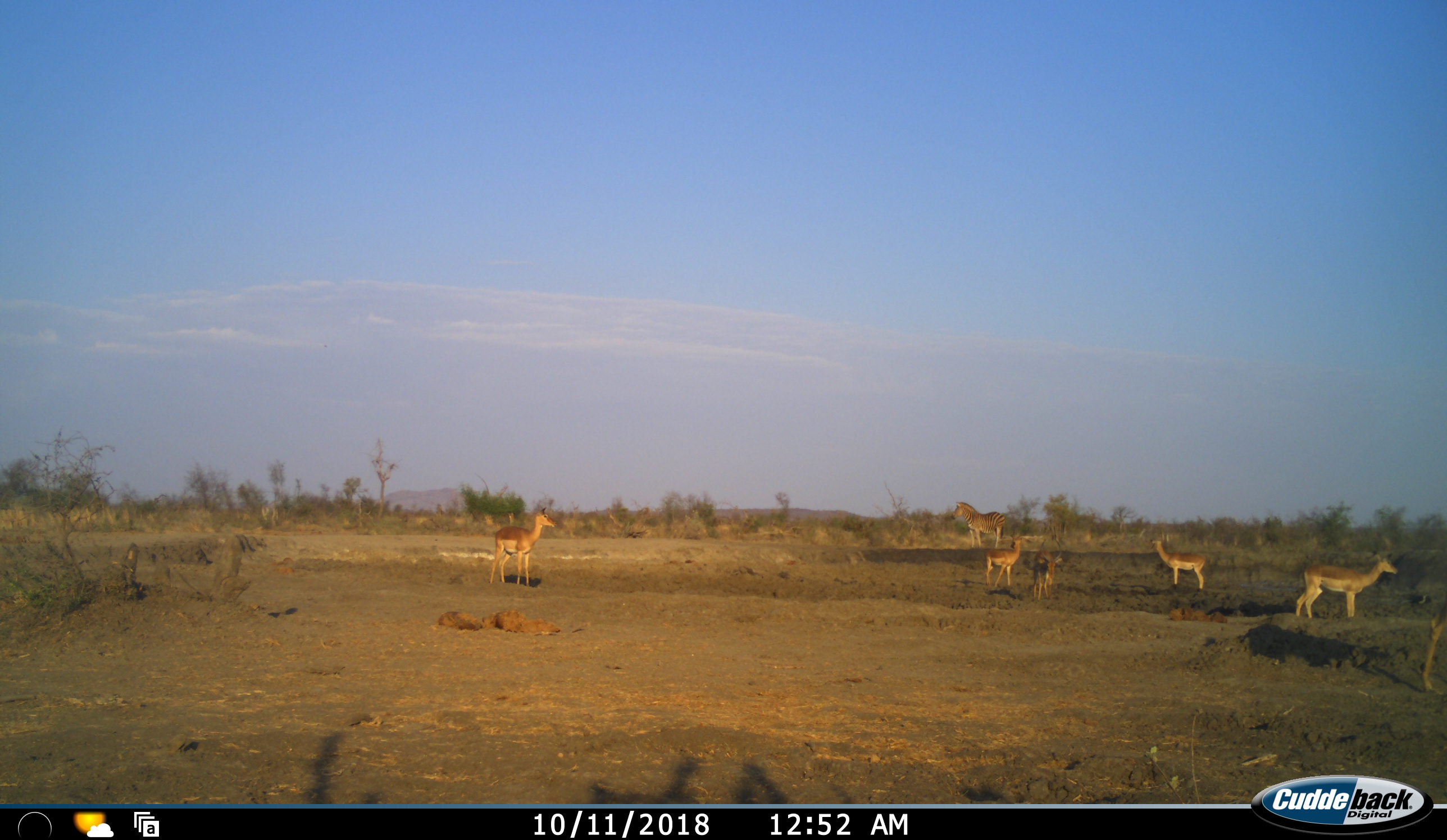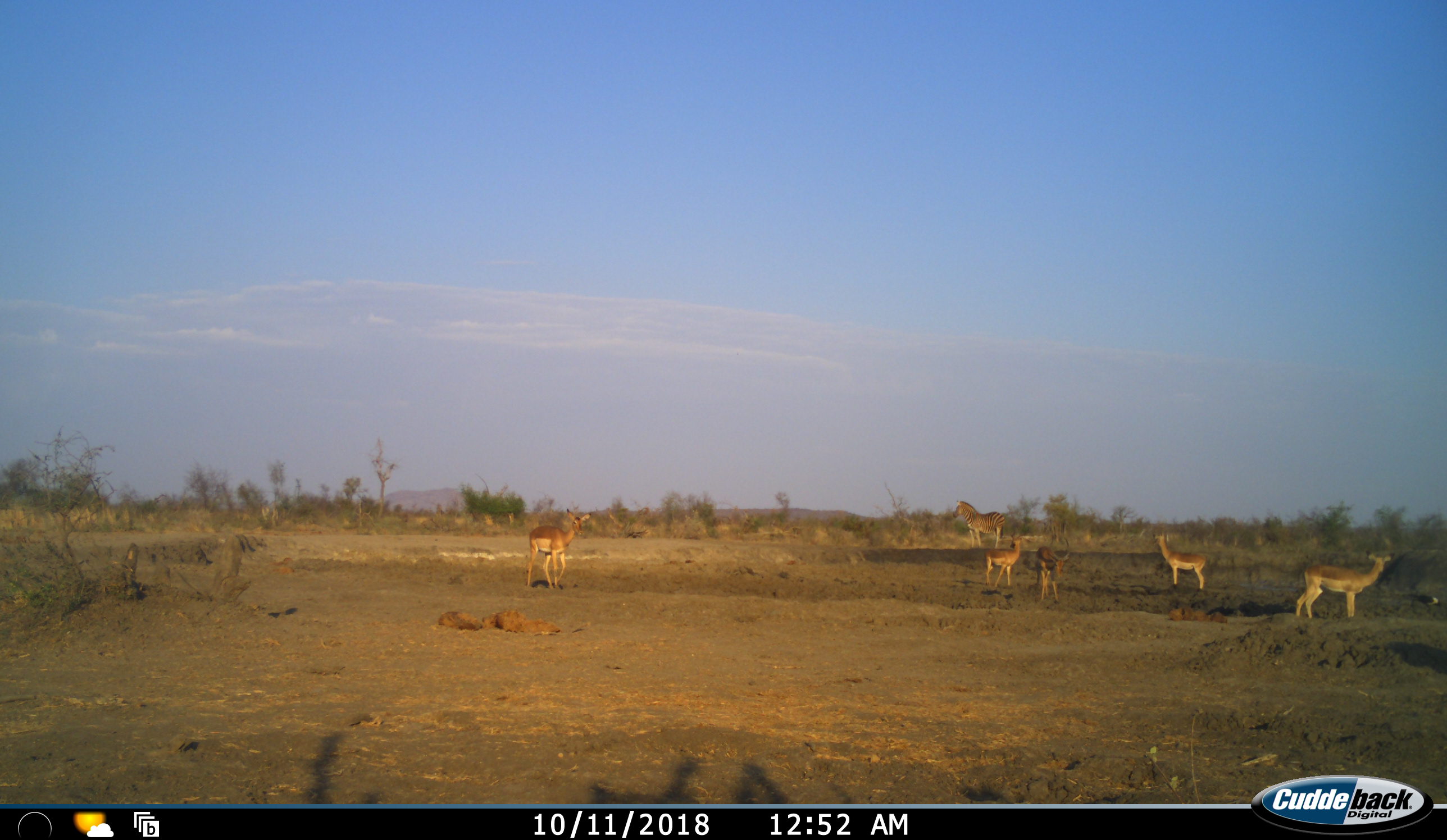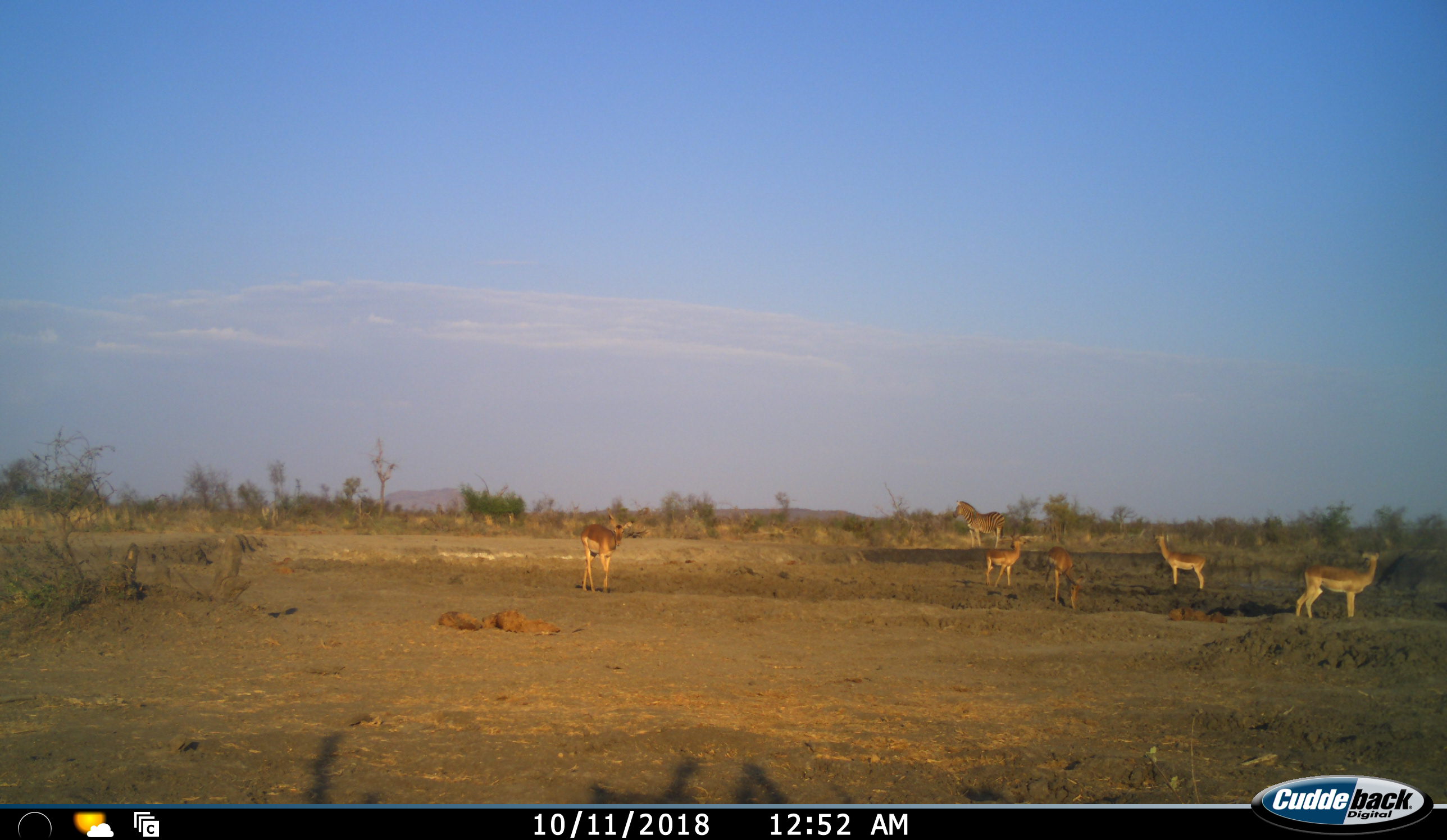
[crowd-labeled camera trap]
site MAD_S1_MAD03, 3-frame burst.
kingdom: Animalia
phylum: Chordata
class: Mammalia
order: Artiodactyla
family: Bovidae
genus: Aepyceros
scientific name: Aepyceros melampus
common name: impala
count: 6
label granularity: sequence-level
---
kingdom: Animalia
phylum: Chordata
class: Mammalia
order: Perissodactyla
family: Equidae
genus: Equus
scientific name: Equus quagga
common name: plains zebra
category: zebraplains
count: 1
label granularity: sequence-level